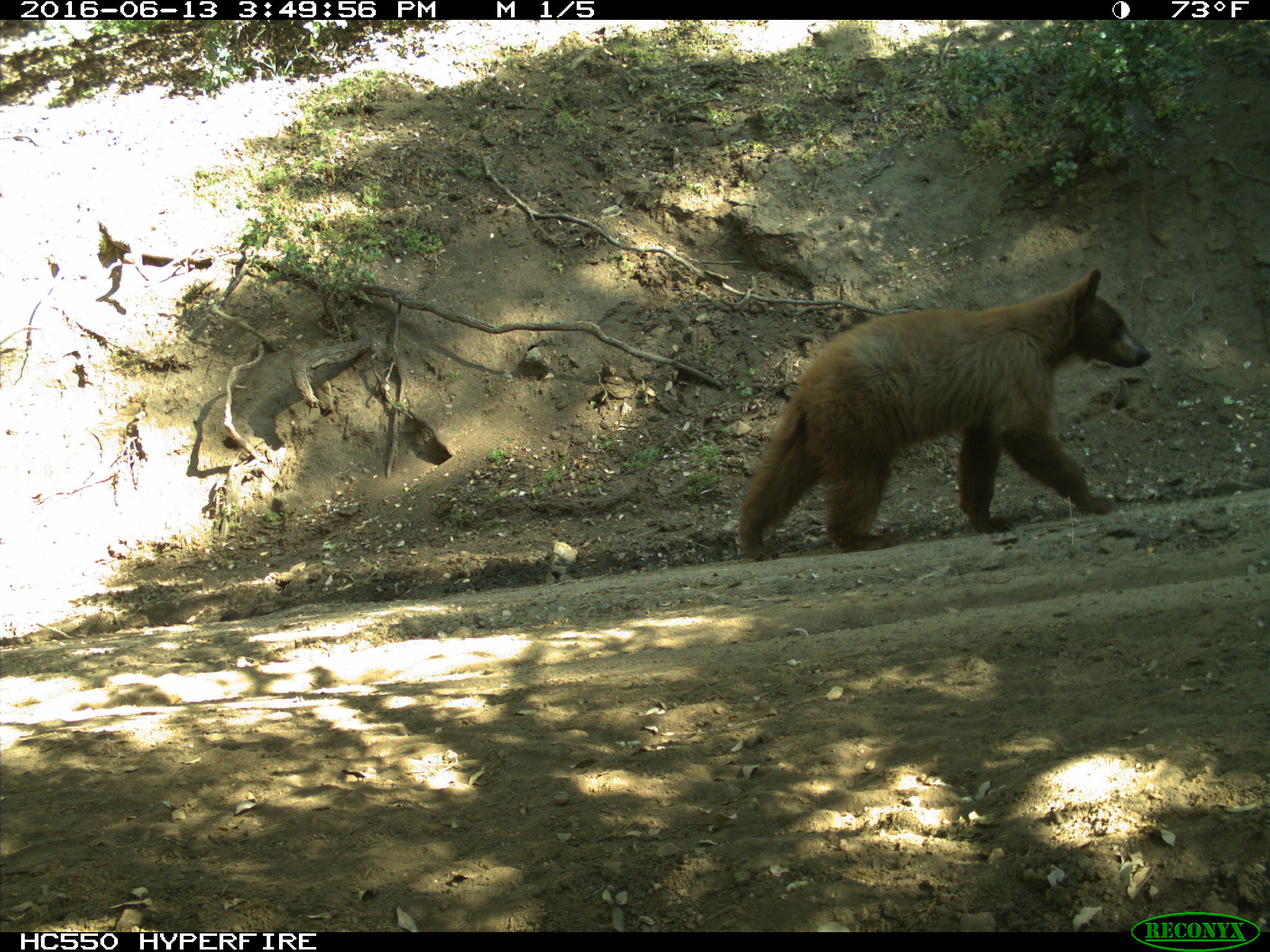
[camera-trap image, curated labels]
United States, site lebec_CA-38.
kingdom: Animalia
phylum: Chordata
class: Mammalia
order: Carnivora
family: Ursidae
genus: Ursus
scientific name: Ursus americanus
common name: american black bear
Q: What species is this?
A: Ursus americanus (american black bear).